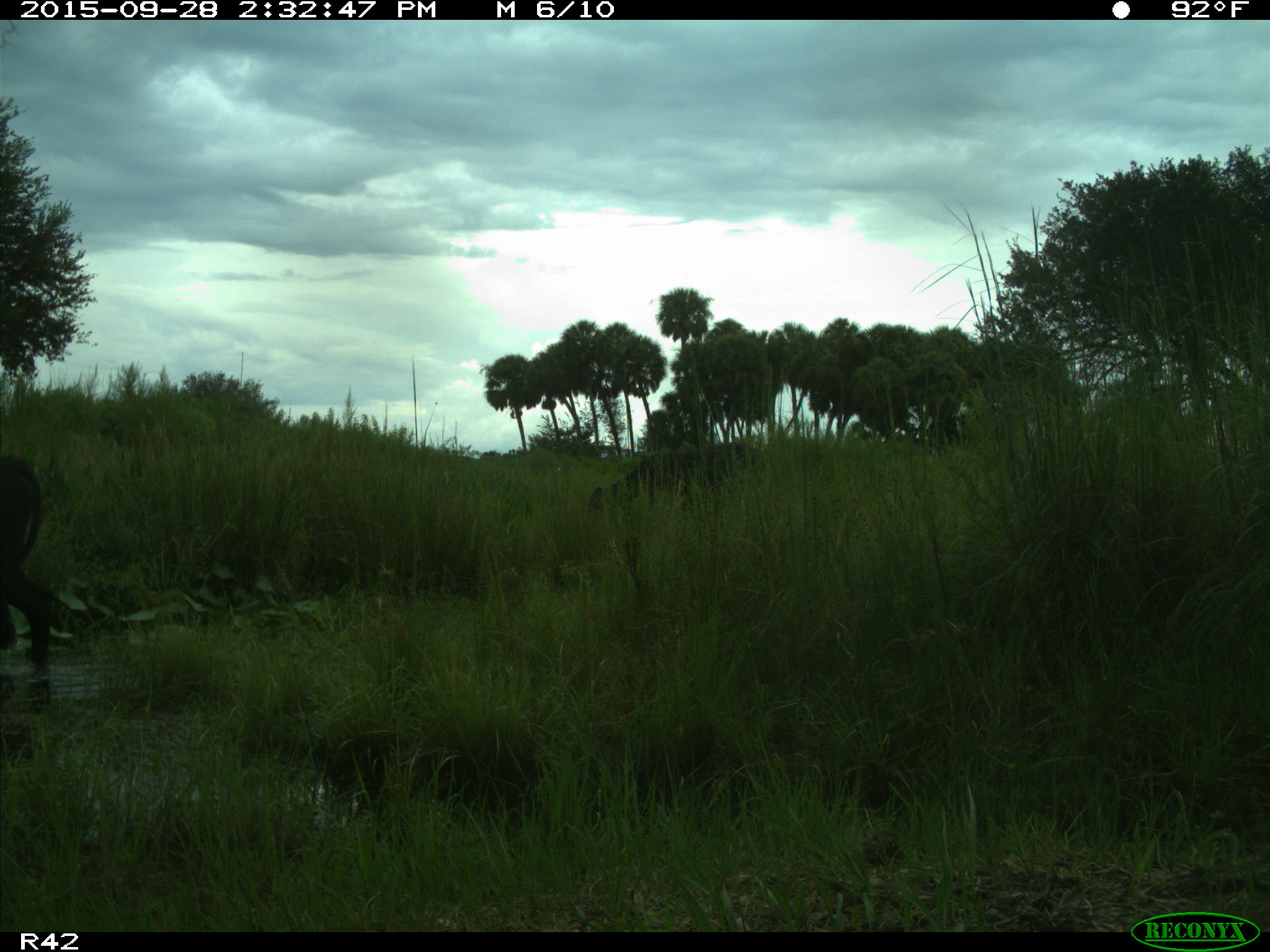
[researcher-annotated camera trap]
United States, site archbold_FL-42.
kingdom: Animalia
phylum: Chordata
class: Mammalia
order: Artiodactyla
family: Bovidae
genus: Bos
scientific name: Bos taurus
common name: domestic cow